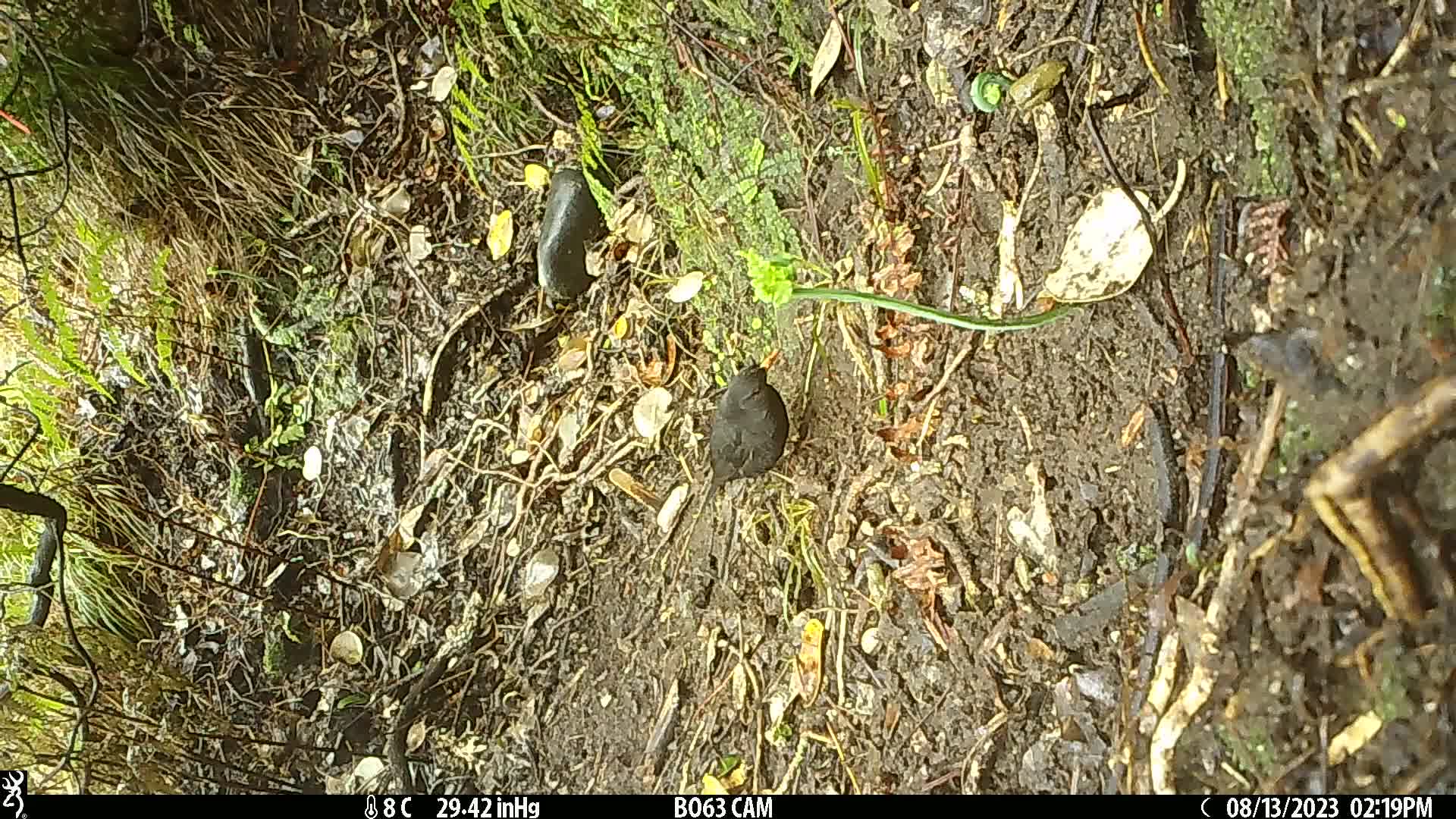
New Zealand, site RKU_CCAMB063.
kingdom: Animalia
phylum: Chordata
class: Aves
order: Passeriformes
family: Turdidae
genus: Turdus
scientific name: Turdus merula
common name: eurasian blackbird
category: blackbird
Blackbird (eurasian blackbird) (Turdus merula).